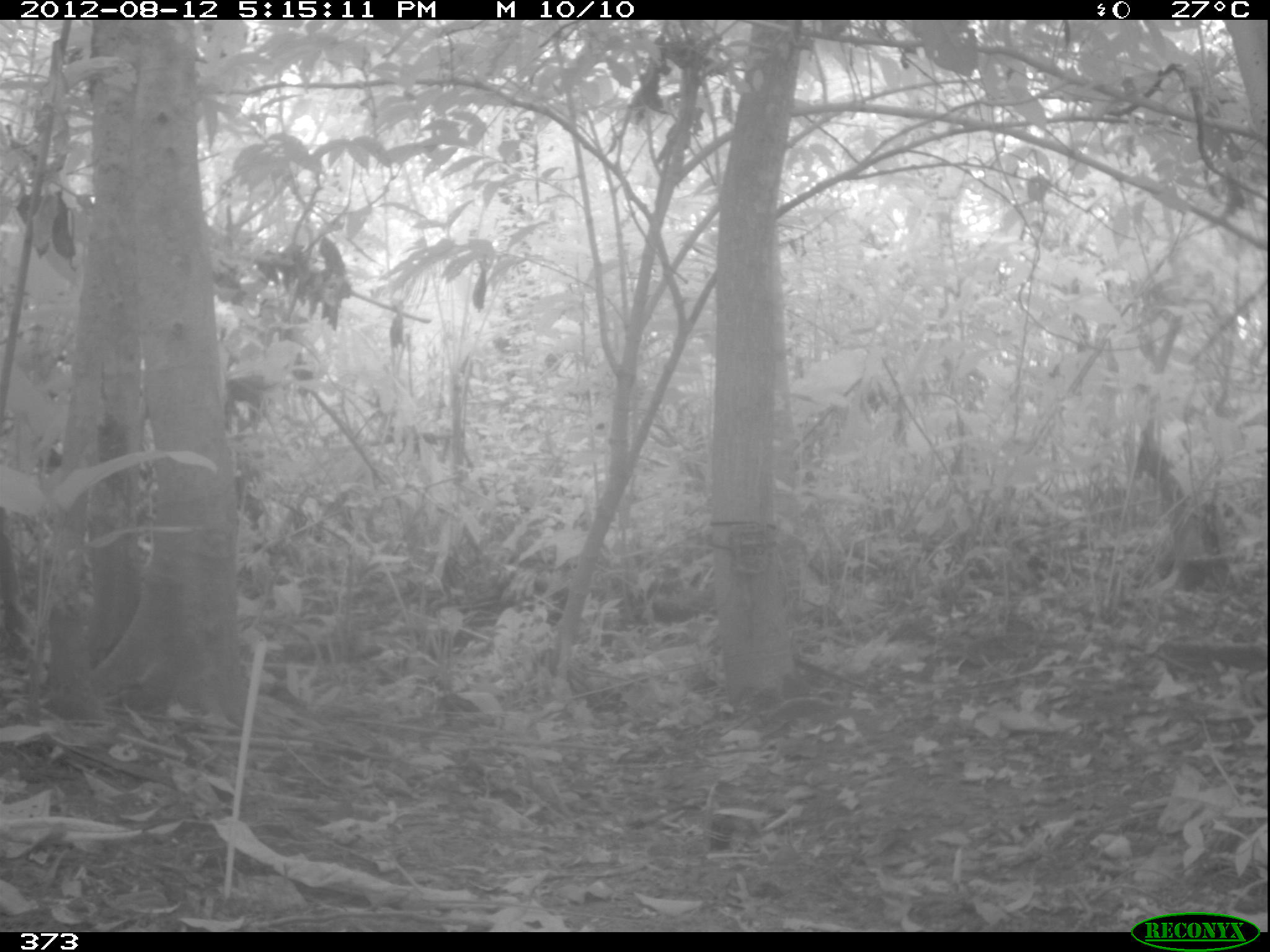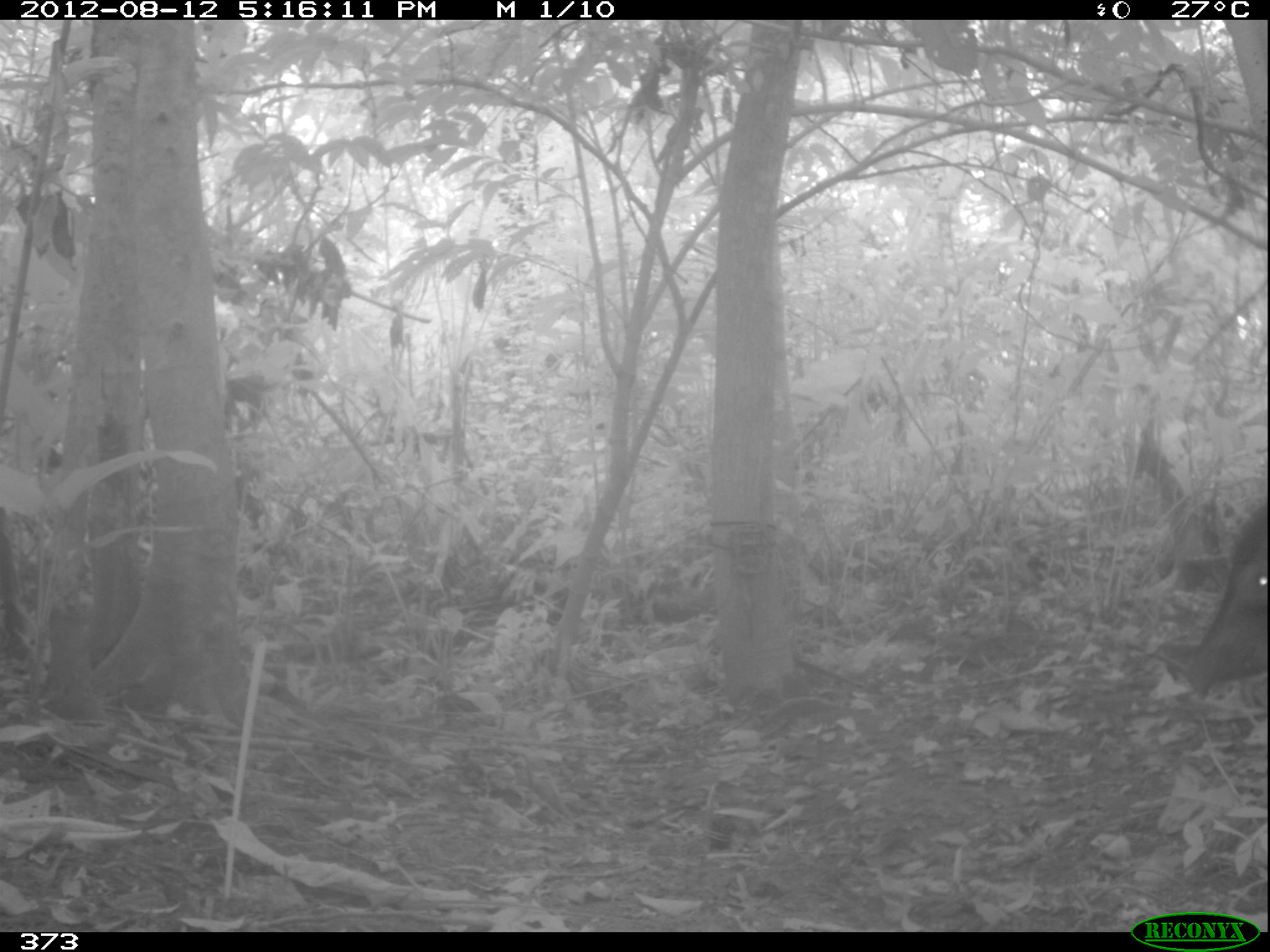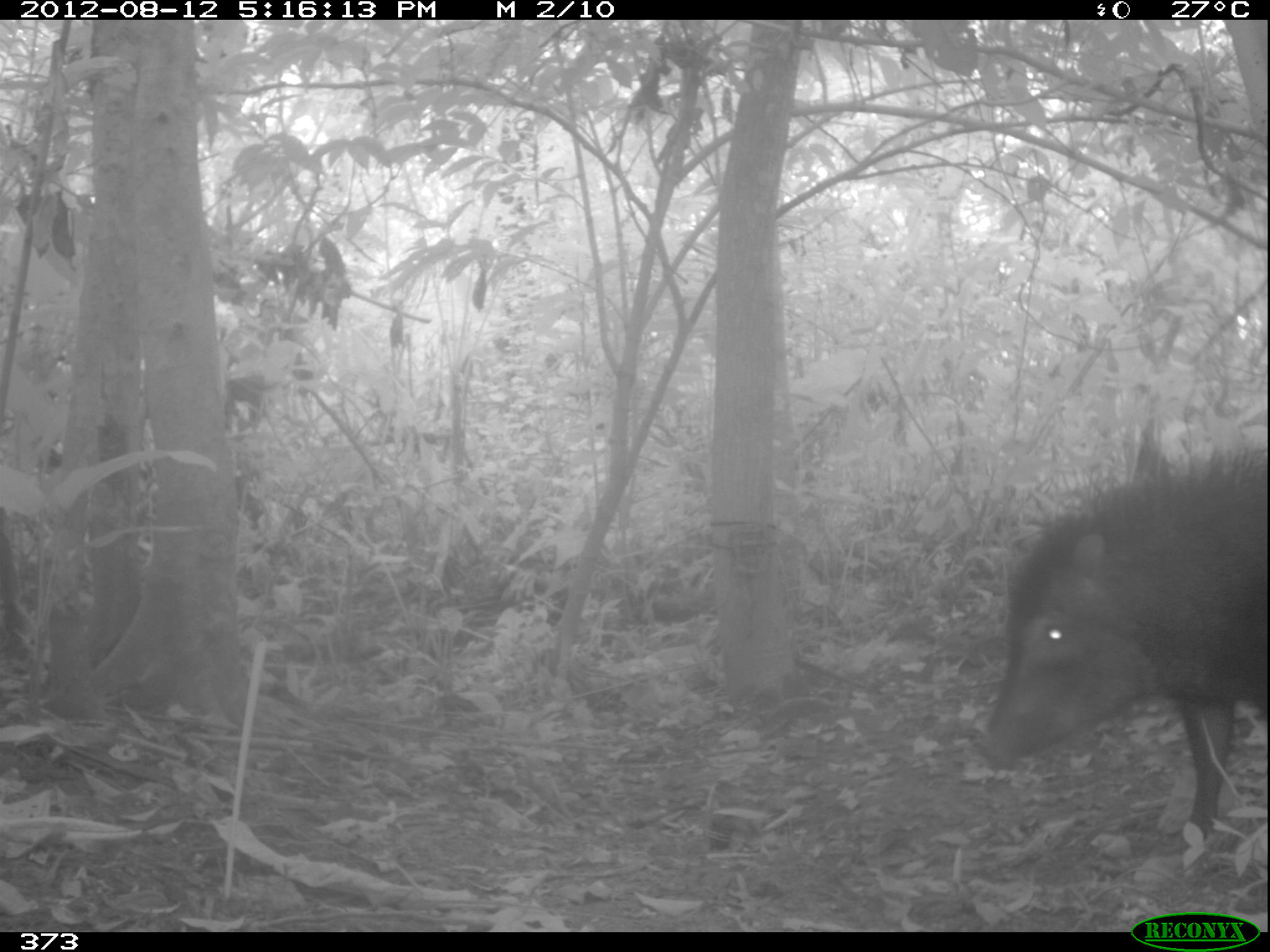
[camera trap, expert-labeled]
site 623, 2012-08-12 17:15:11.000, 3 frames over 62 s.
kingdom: Animalia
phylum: Chordata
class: Mammalia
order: Artiodactyla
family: Tayassuidae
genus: Tayassu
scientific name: Tayassu pecari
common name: white-lipped peccary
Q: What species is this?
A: Tayassu pecari (white-lipped peccary).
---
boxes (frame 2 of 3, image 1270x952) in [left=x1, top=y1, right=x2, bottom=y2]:
tayassu pecari: [left=1171, top=495, right=1268, bottom=699]